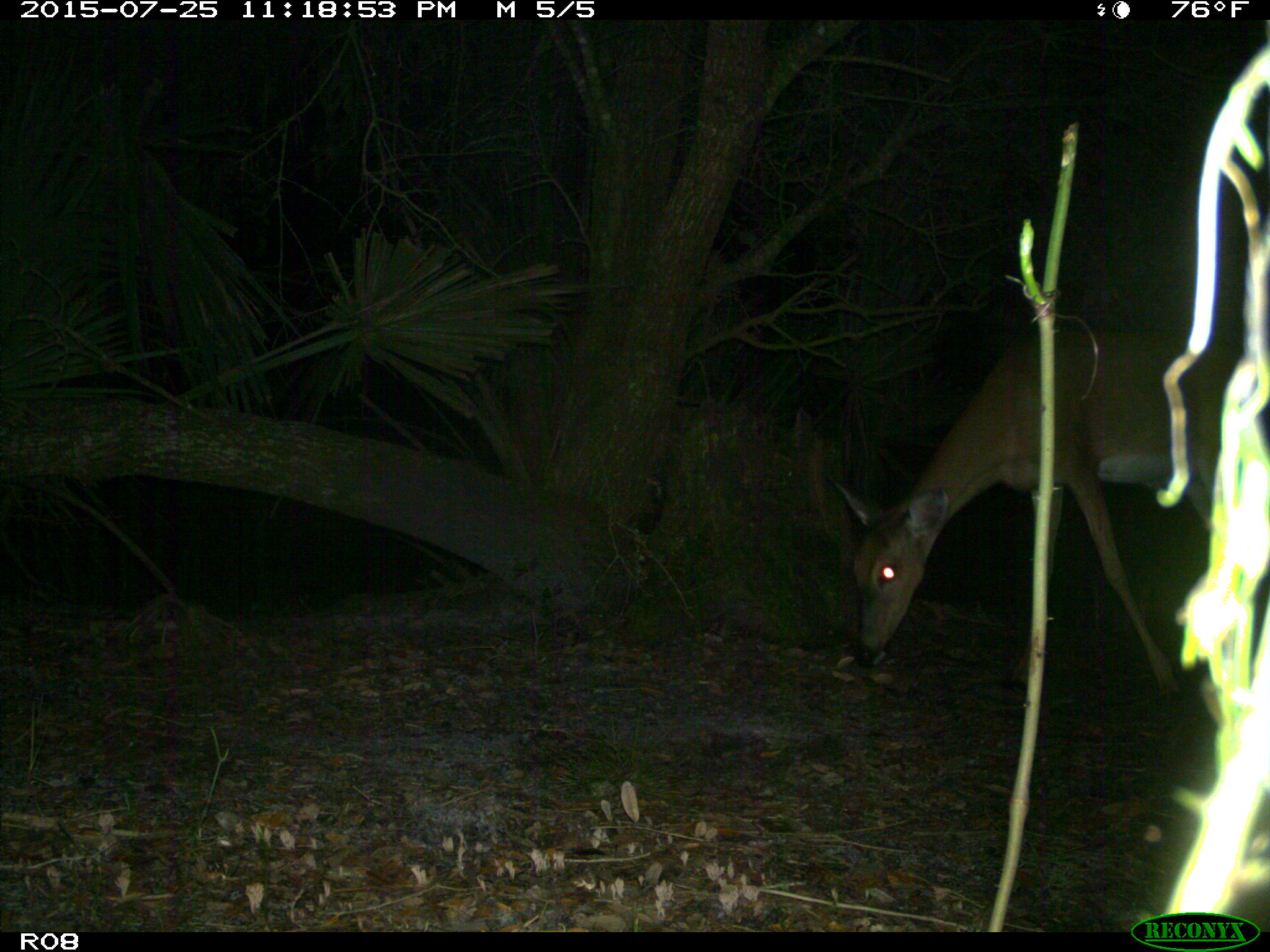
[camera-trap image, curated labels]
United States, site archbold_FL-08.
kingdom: Animalia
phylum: Chordata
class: Mammalia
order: Artiodactyla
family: Cervidae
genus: Odocoileus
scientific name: Odocoileus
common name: deer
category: unidentified deer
Unidentified deer (deer) (Odocoileus).